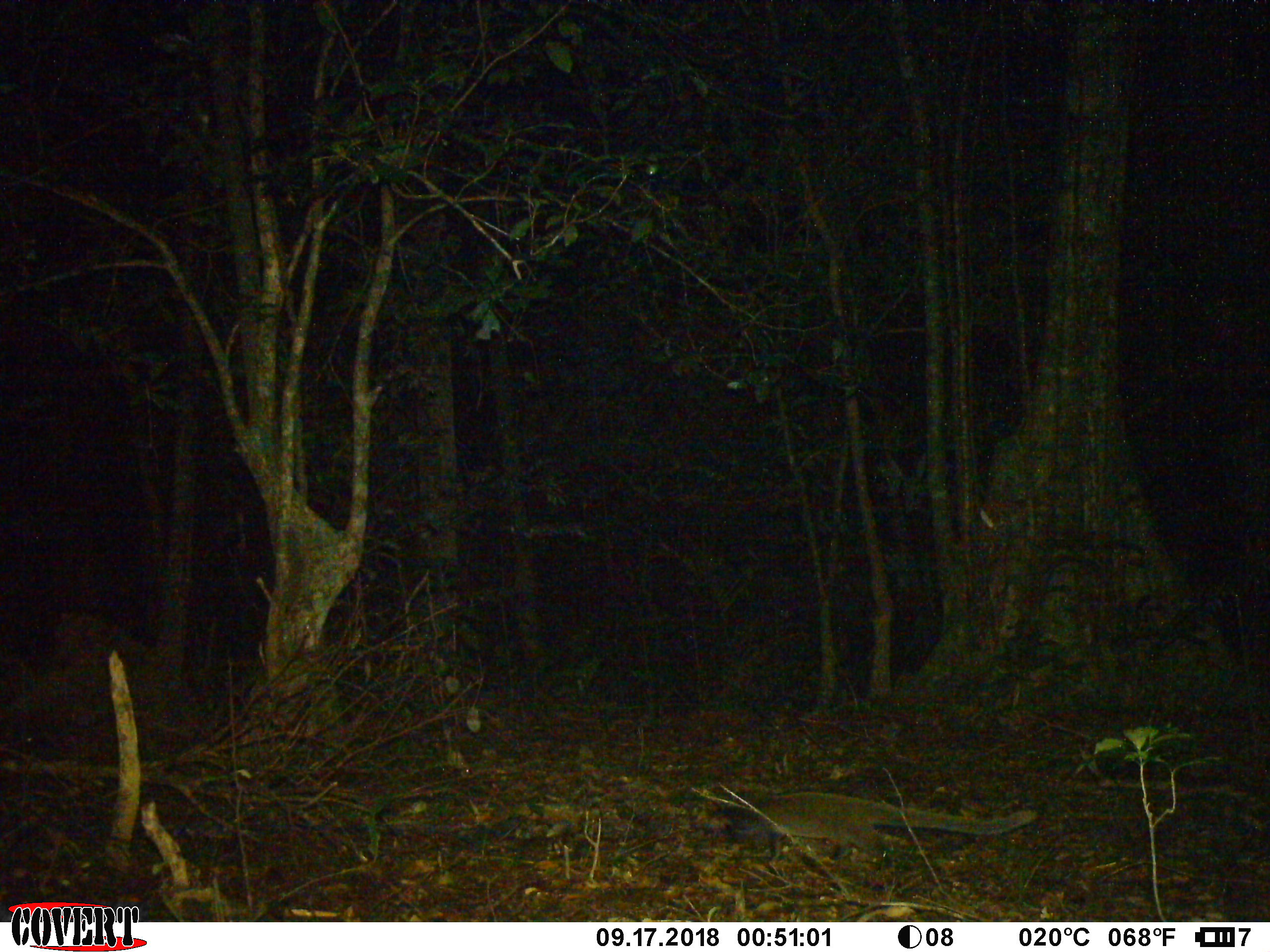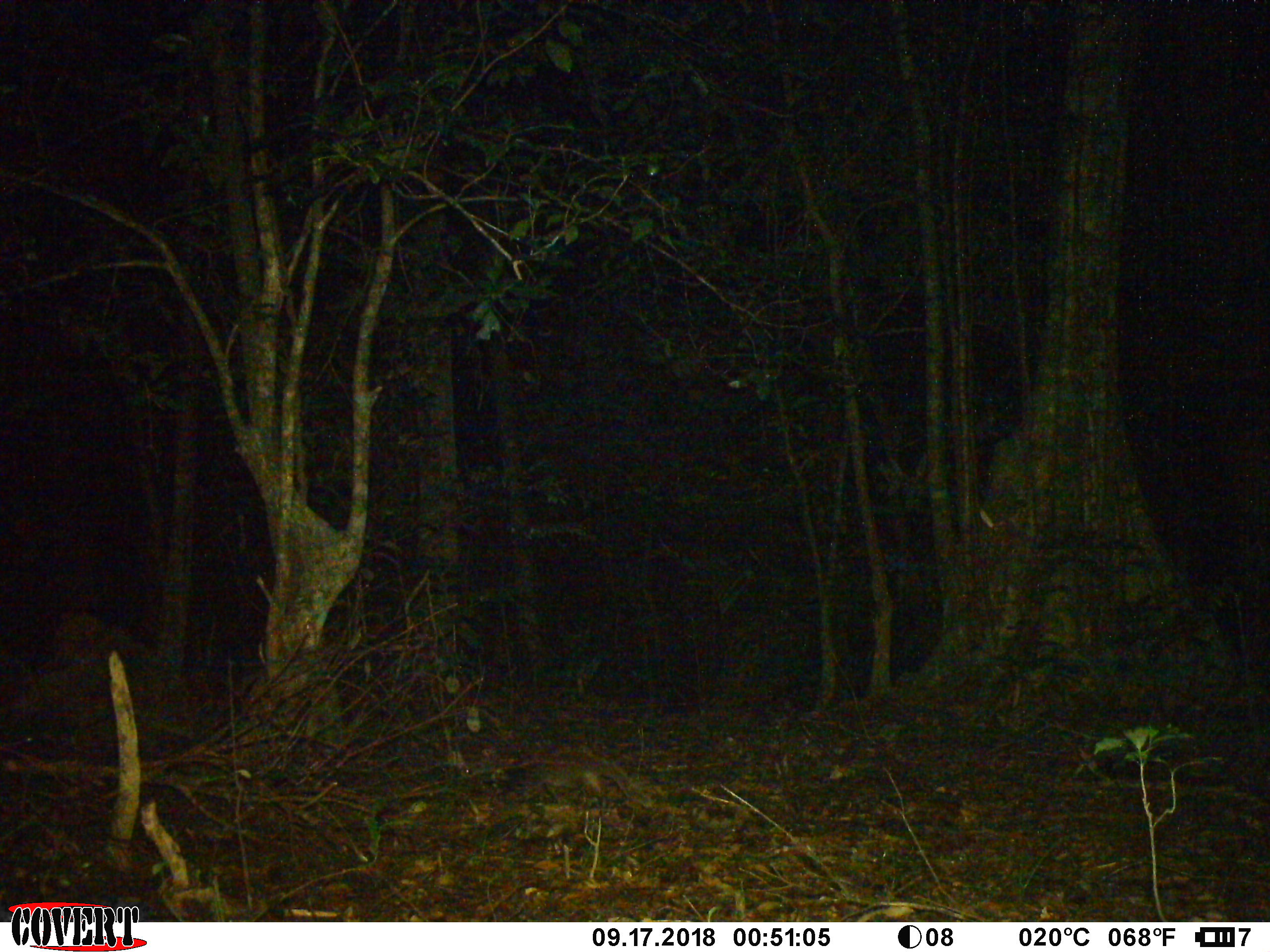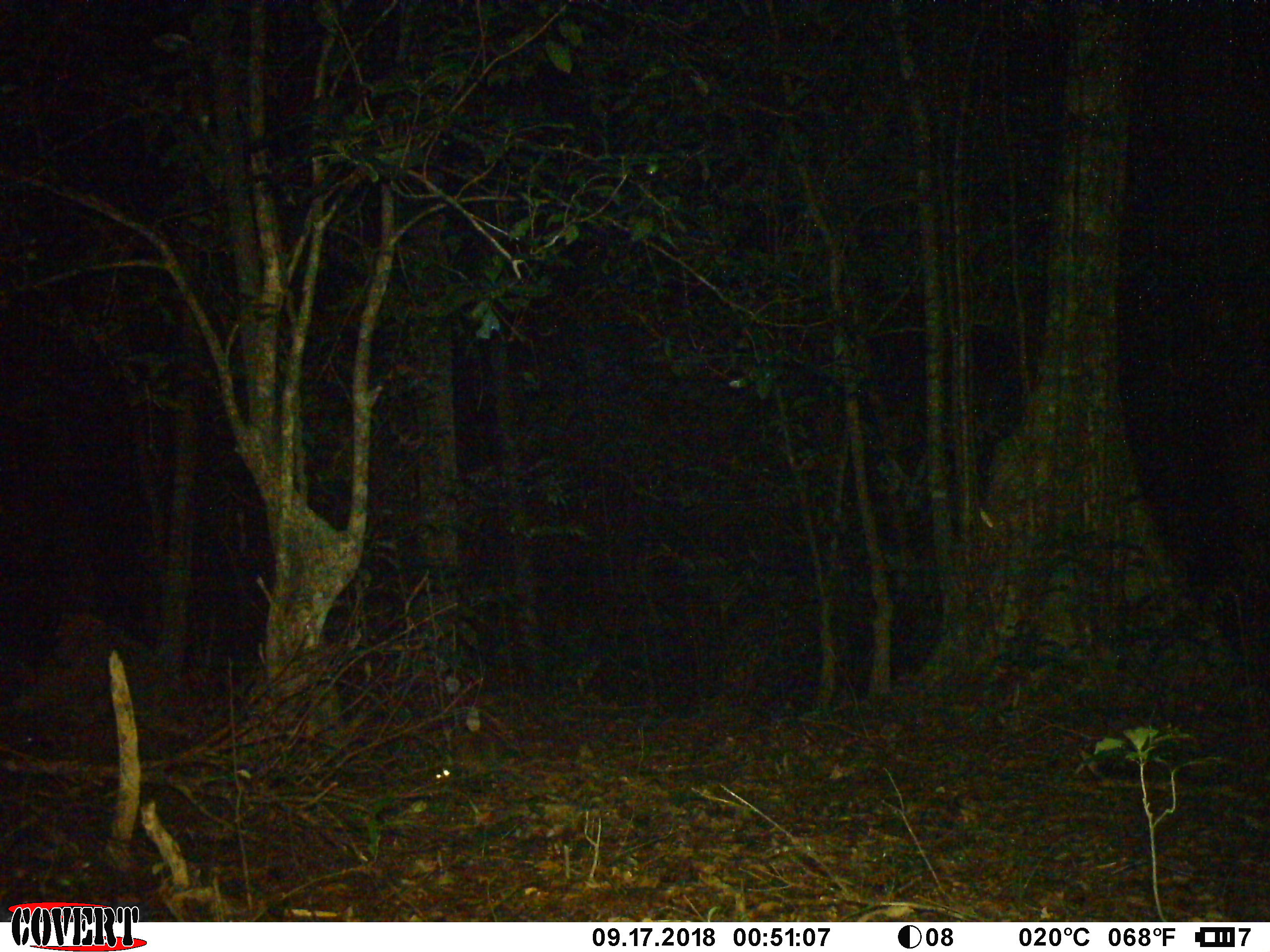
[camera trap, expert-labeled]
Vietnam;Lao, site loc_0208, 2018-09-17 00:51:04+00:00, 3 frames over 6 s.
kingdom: Animalia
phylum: Chordata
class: Mammalia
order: Carnivora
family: Viverridae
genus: Paguma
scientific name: Paguma larvata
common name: masked palm civet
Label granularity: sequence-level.